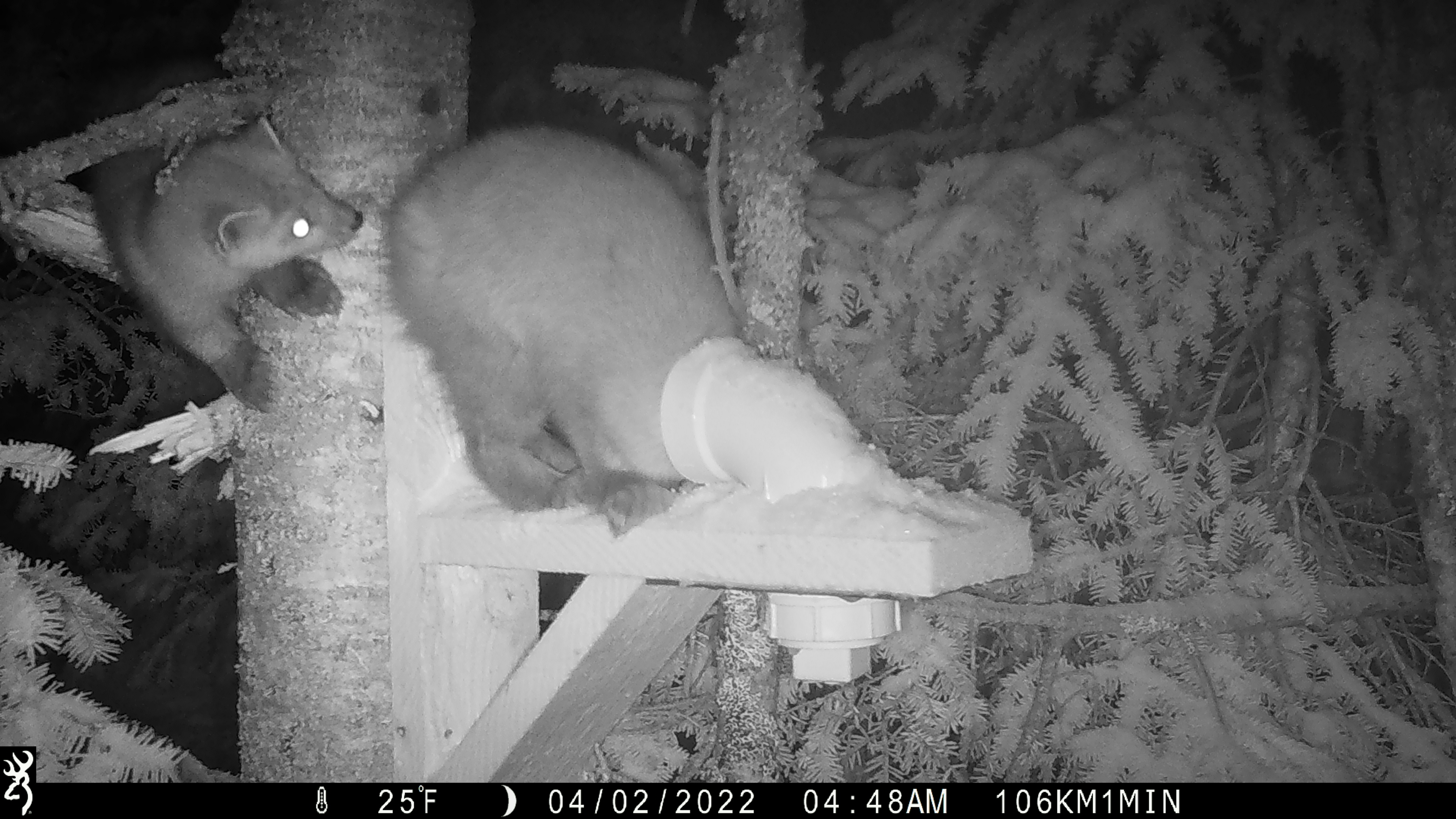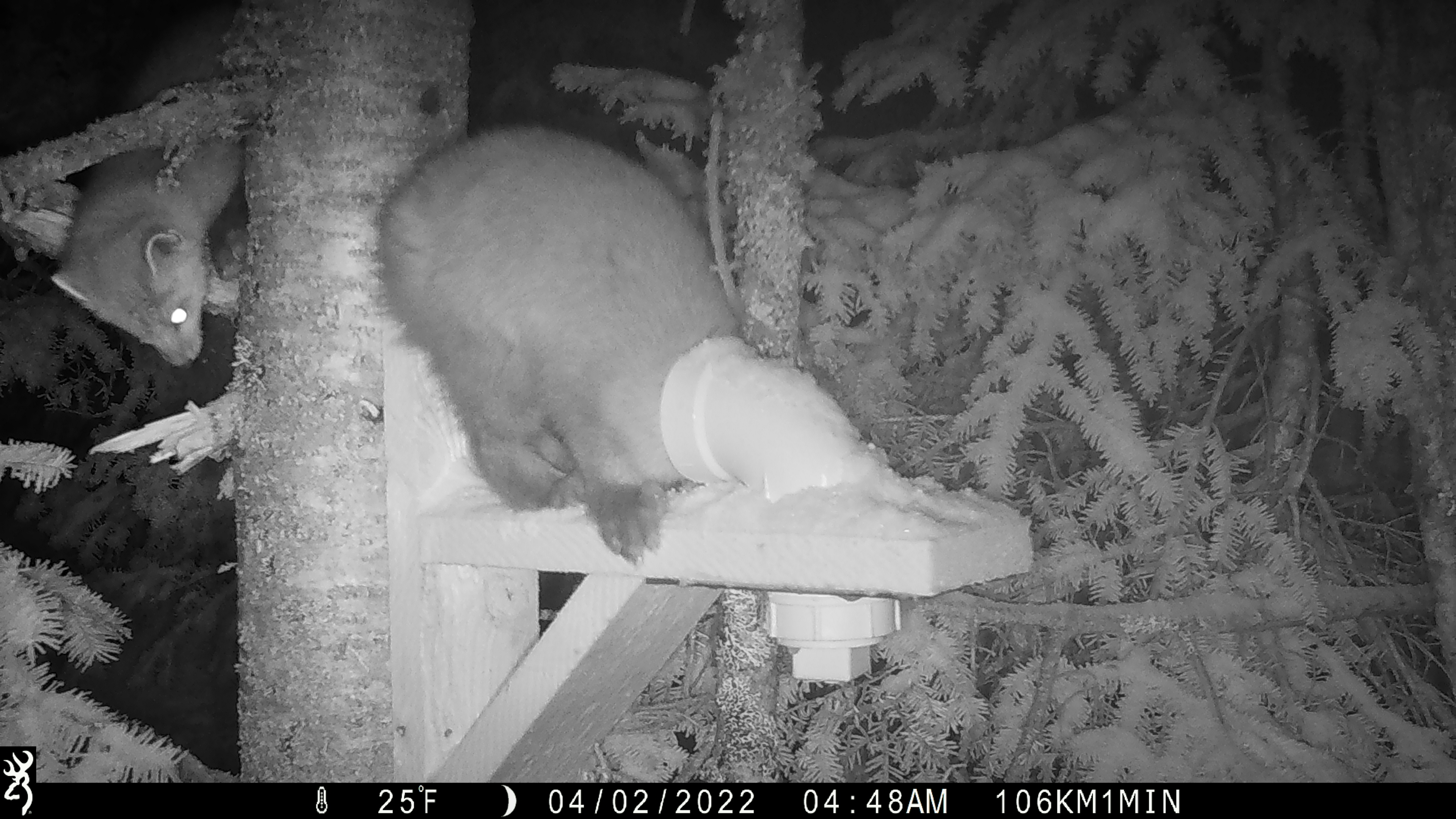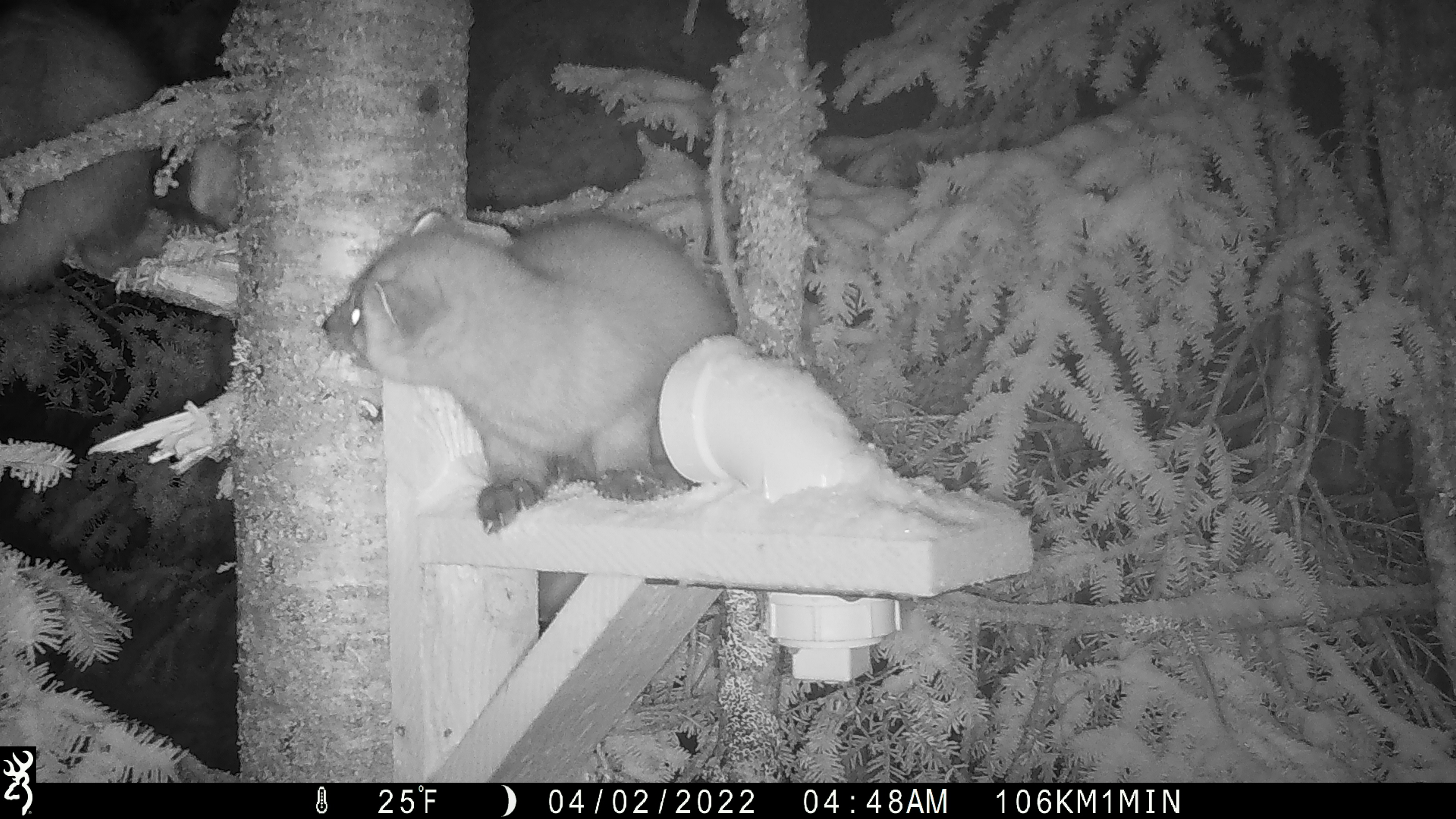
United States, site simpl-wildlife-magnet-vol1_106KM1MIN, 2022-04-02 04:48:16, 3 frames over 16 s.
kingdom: Animalia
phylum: Chordata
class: Mammalia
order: Carnivora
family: Mustelidae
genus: Martes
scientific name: Martes americana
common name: american marten